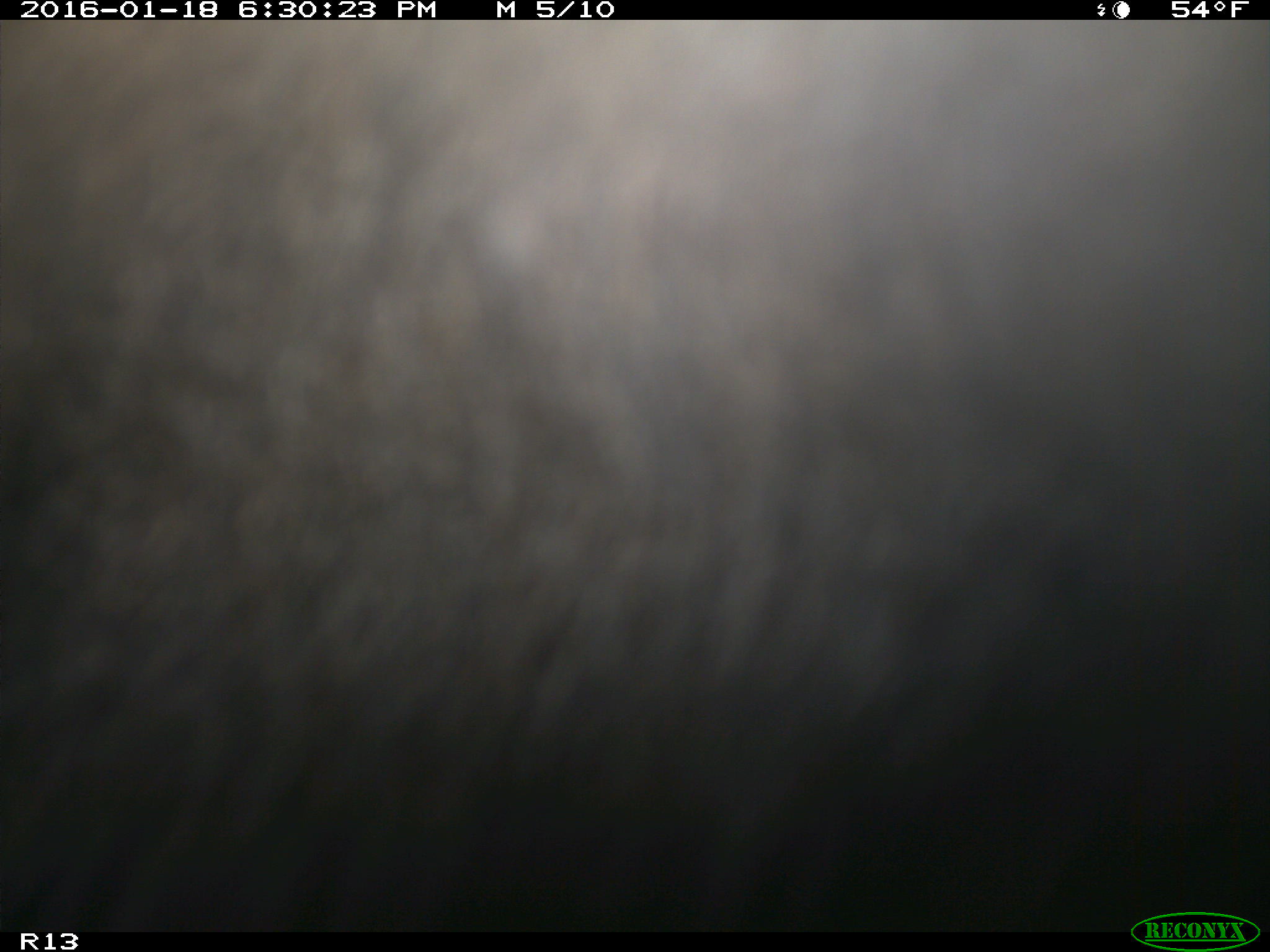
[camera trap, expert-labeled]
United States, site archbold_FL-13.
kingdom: Animalia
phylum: Chordata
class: Mammalia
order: Artiodactyla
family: Bovidae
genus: Bos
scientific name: Bos taurus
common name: domestic cow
Bos taurus (domestic cow).